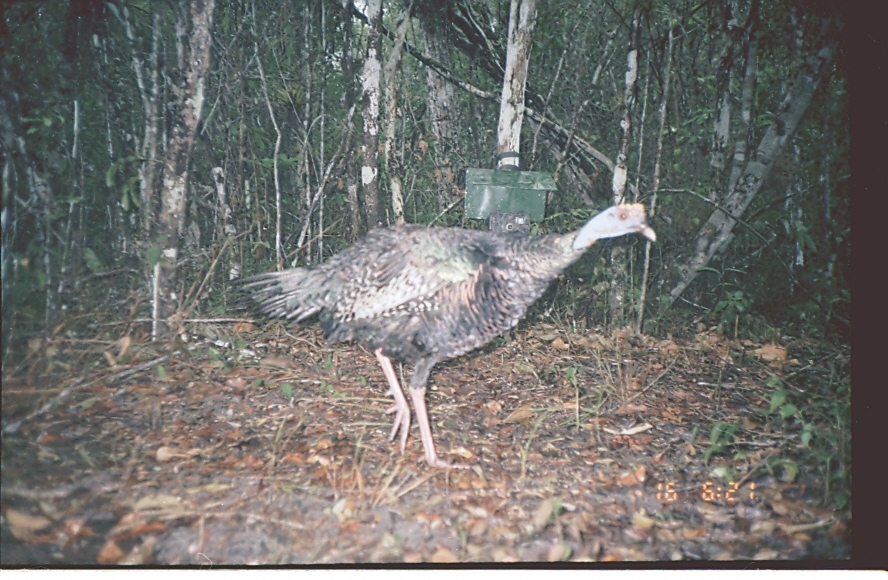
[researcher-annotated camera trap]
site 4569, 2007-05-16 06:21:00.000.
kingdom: Animalia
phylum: Chordata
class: Aves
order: Galliformes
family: Phasianidae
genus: Meleagris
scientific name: Meleagris ocellata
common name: ocellated turkey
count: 1